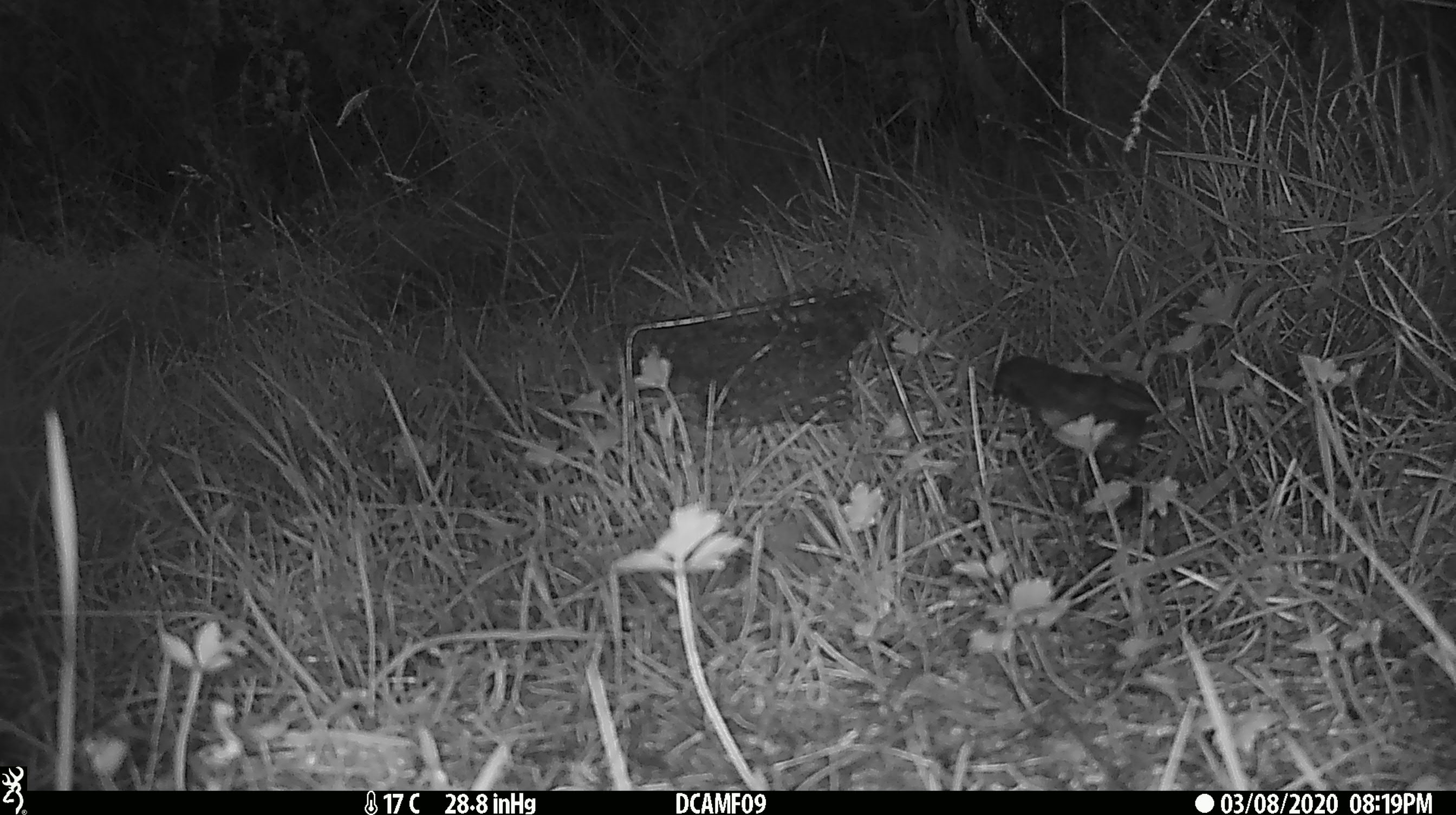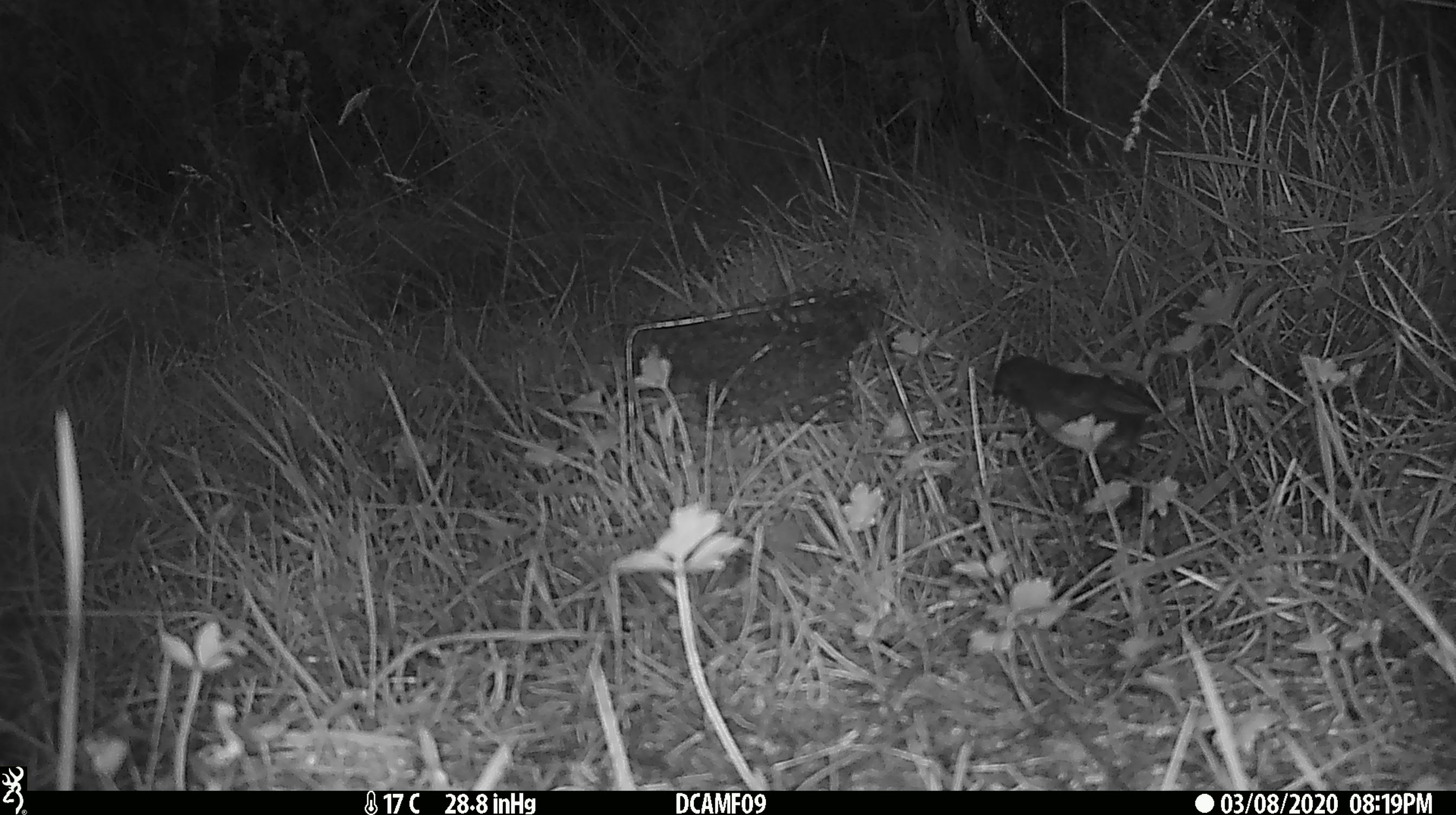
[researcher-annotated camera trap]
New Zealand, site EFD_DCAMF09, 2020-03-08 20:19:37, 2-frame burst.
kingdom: Animalia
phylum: Chordata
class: Aves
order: Passeriformes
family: Petroicidae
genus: Petroica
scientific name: Petroica australis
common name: new zealand robin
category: robin